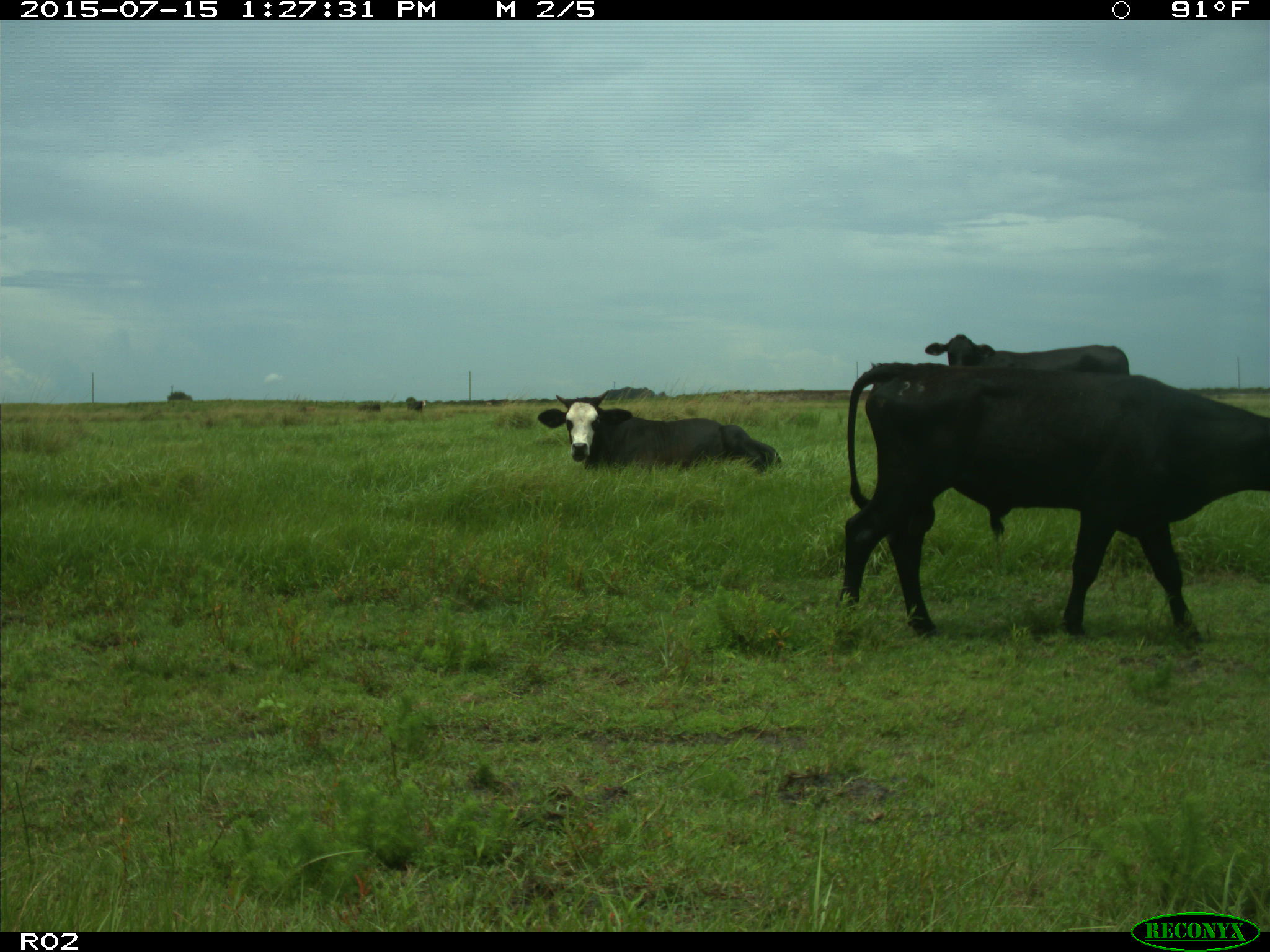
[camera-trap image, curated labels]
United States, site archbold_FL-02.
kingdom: Animalia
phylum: Chordata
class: Mammalia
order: Artiodactyla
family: Bovidae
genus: Bos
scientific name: Bos taurus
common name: domestic cow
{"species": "Bos taurus (domestic cow)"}